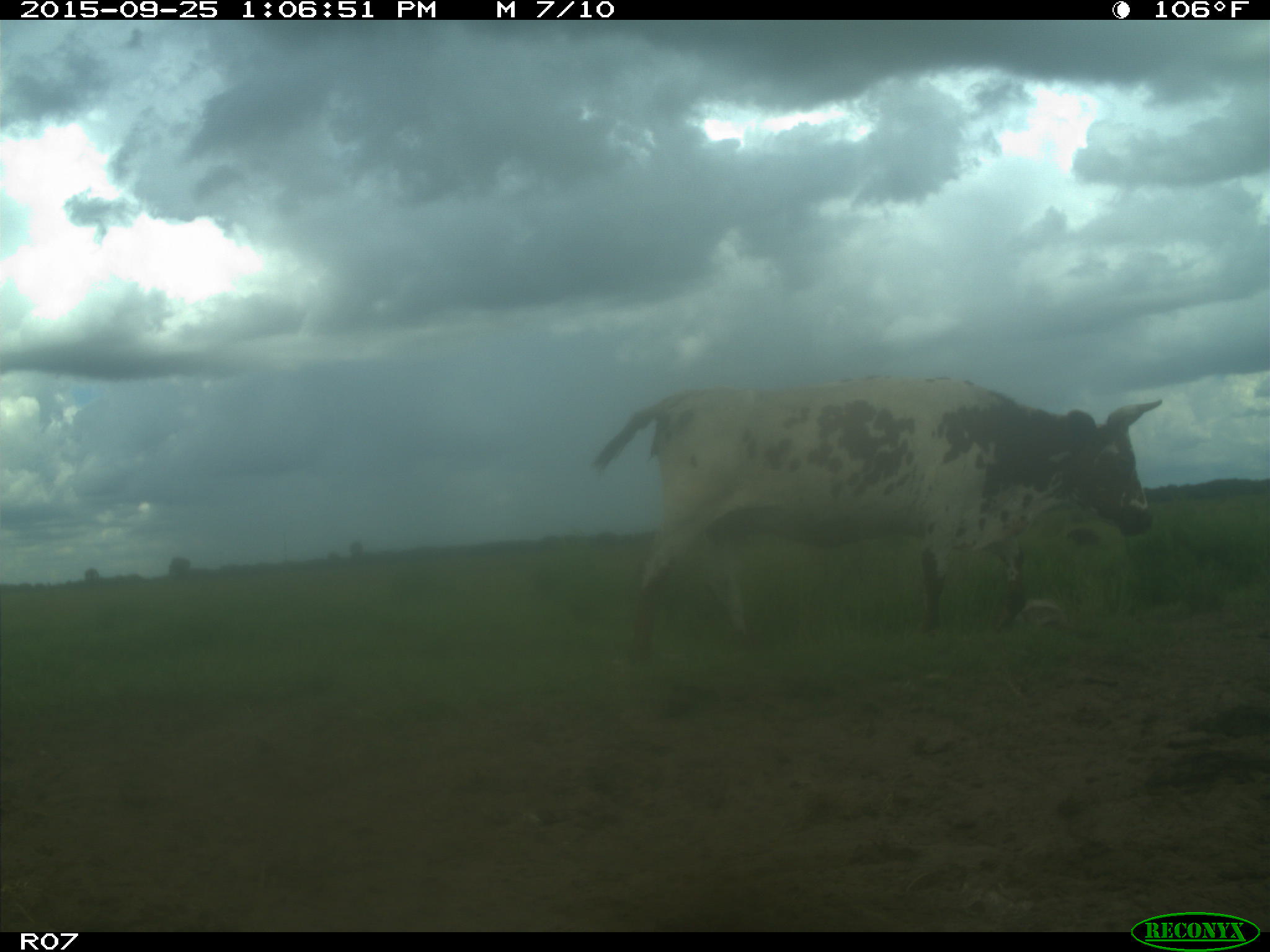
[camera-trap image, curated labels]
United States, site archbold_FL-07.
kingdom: Animalia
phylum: Chordata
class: Mammalia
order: Artiodactyla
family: Bovidae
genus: Bos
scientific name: Bos taurus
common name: domestic cow